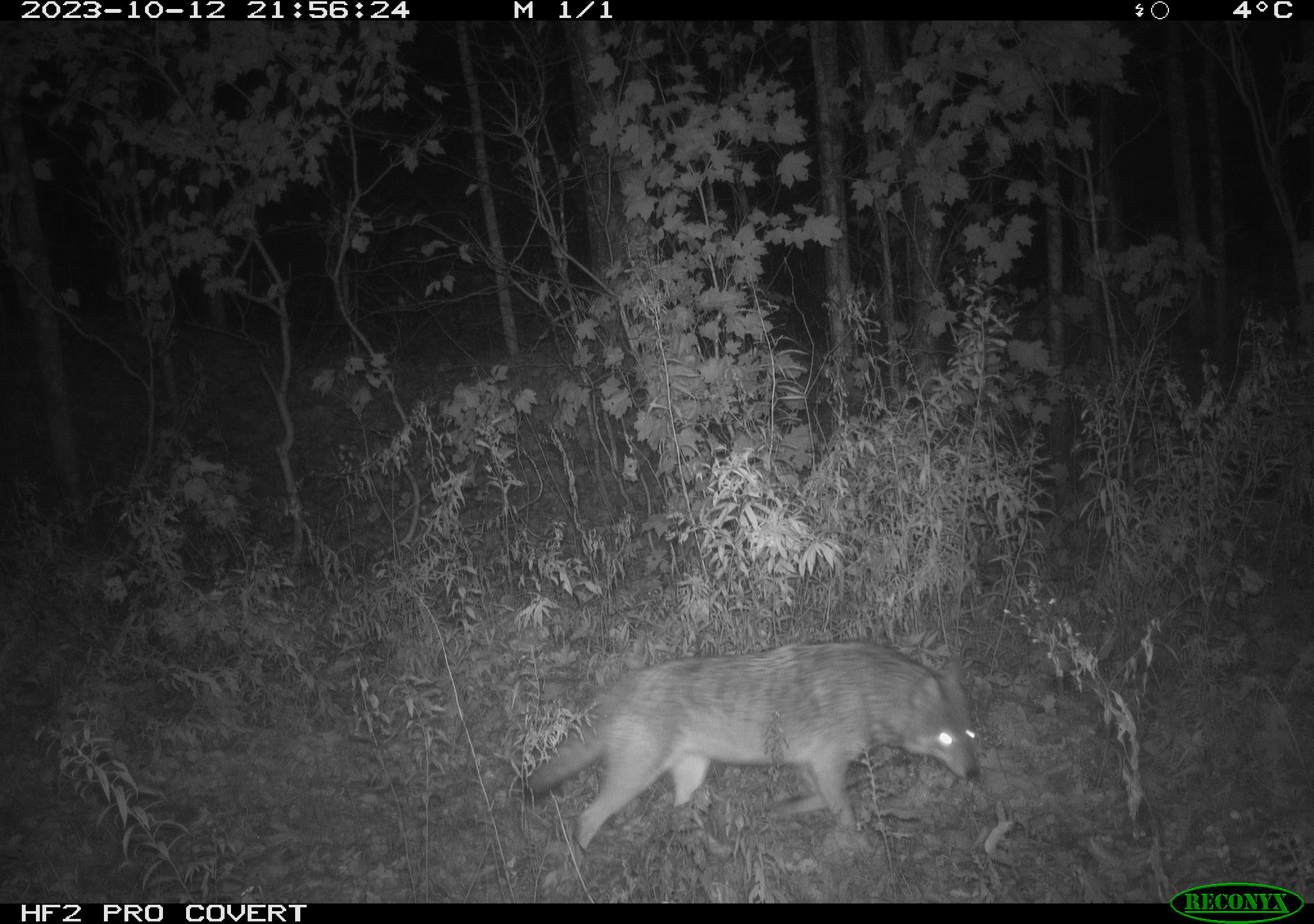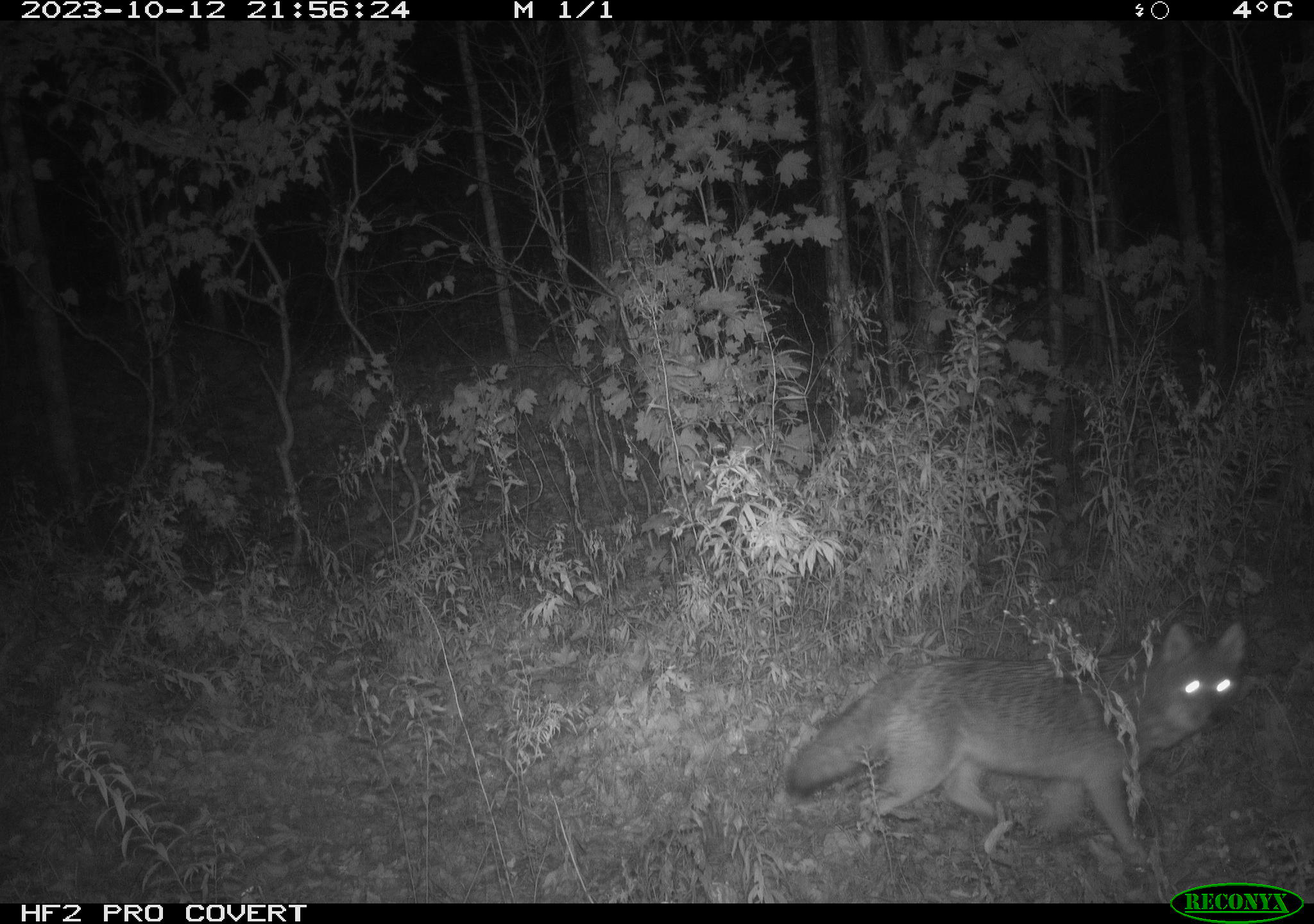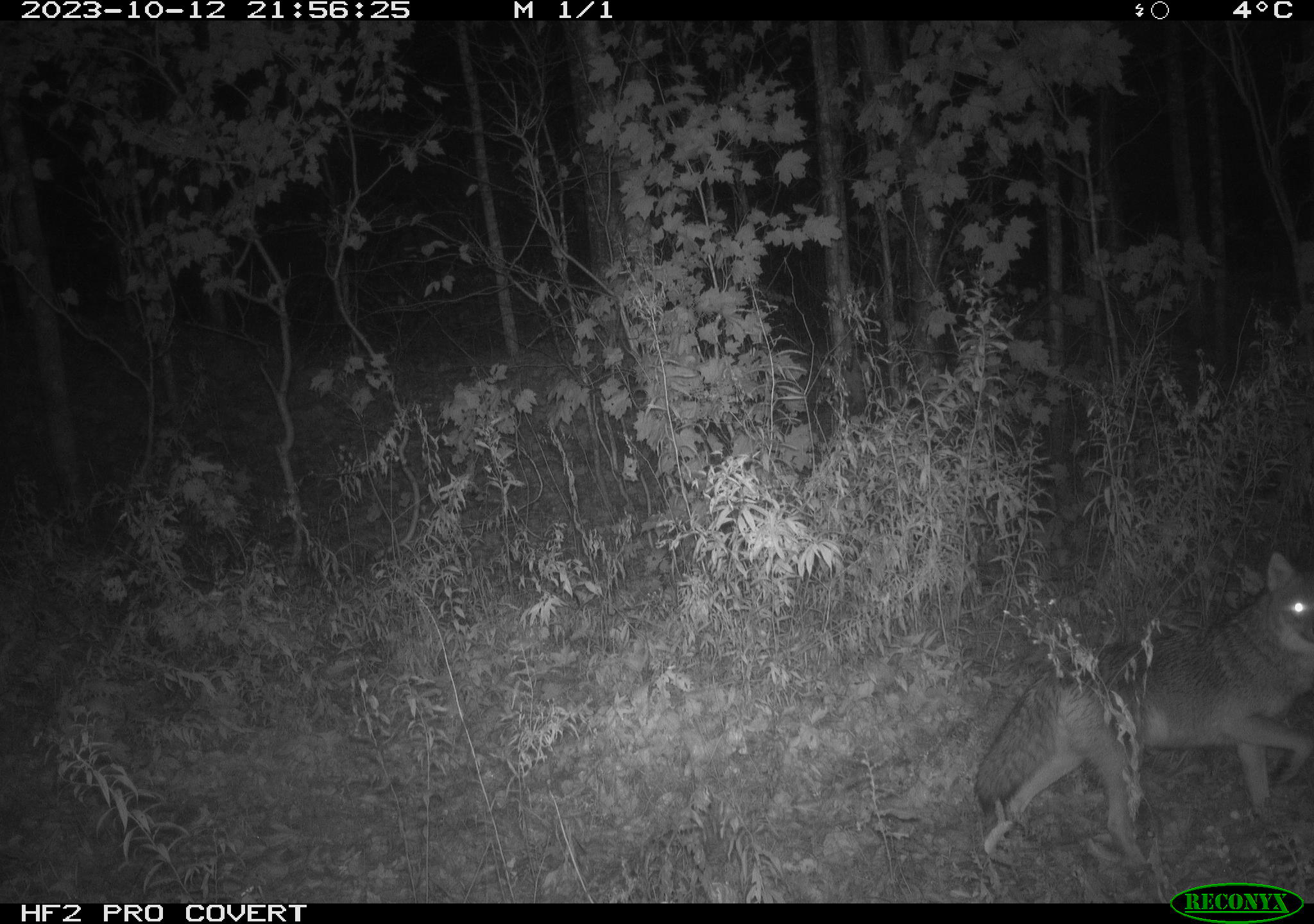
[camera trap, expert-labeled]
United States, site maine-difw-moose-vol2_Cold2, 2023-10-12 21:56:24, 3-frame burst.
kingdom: Animalia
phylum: Chordata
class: Mammalia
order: Carnivora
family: Canidae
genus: Canis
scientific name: Canis latrans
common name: coyote